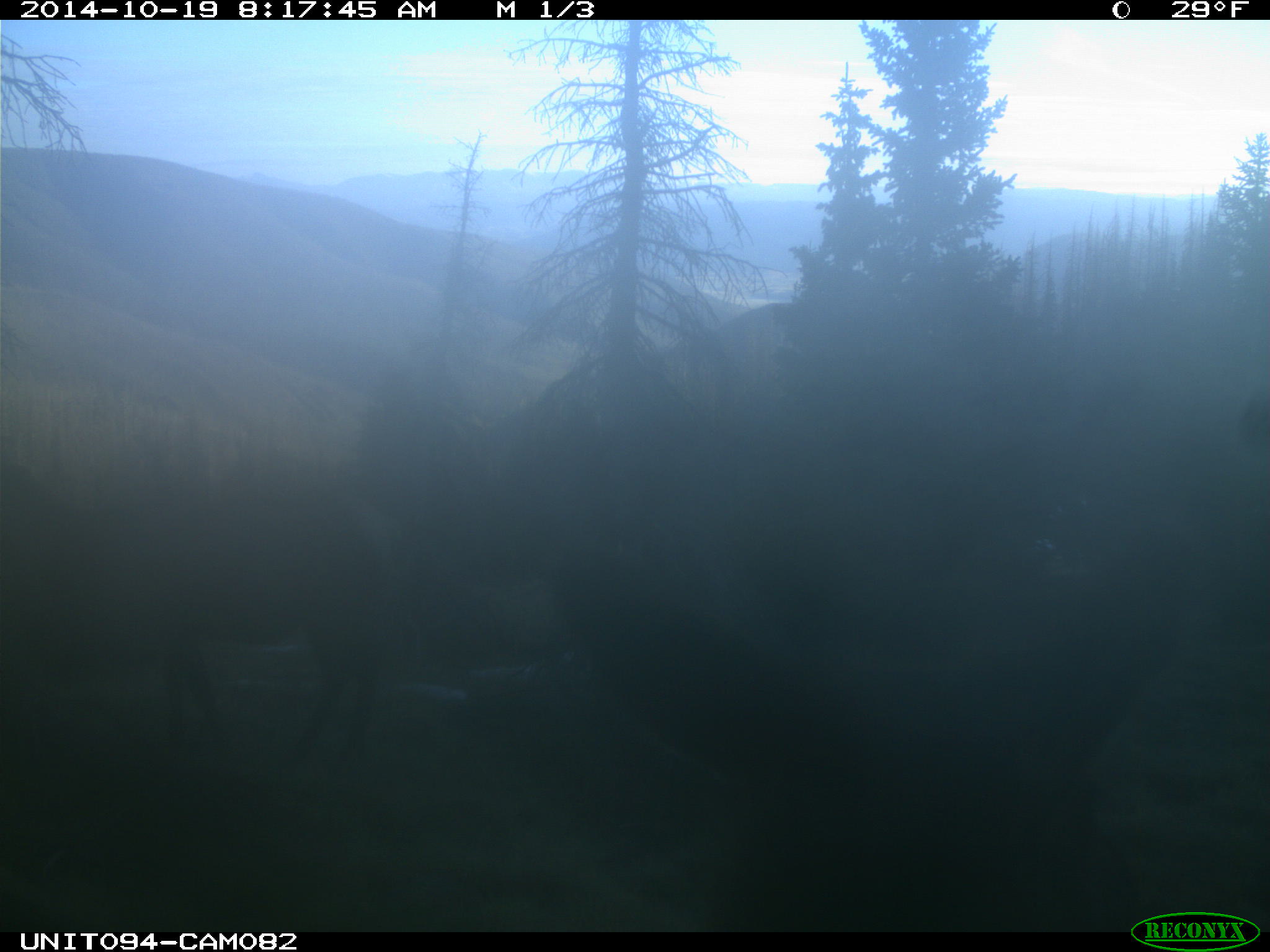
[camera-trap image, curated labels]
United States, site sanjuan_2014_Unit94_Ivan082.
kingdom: Animalia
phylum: Chordata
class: Mammalia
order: Artiodactyla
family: Cervidae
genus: Cervus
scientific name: Cervus elaphus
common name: red deer